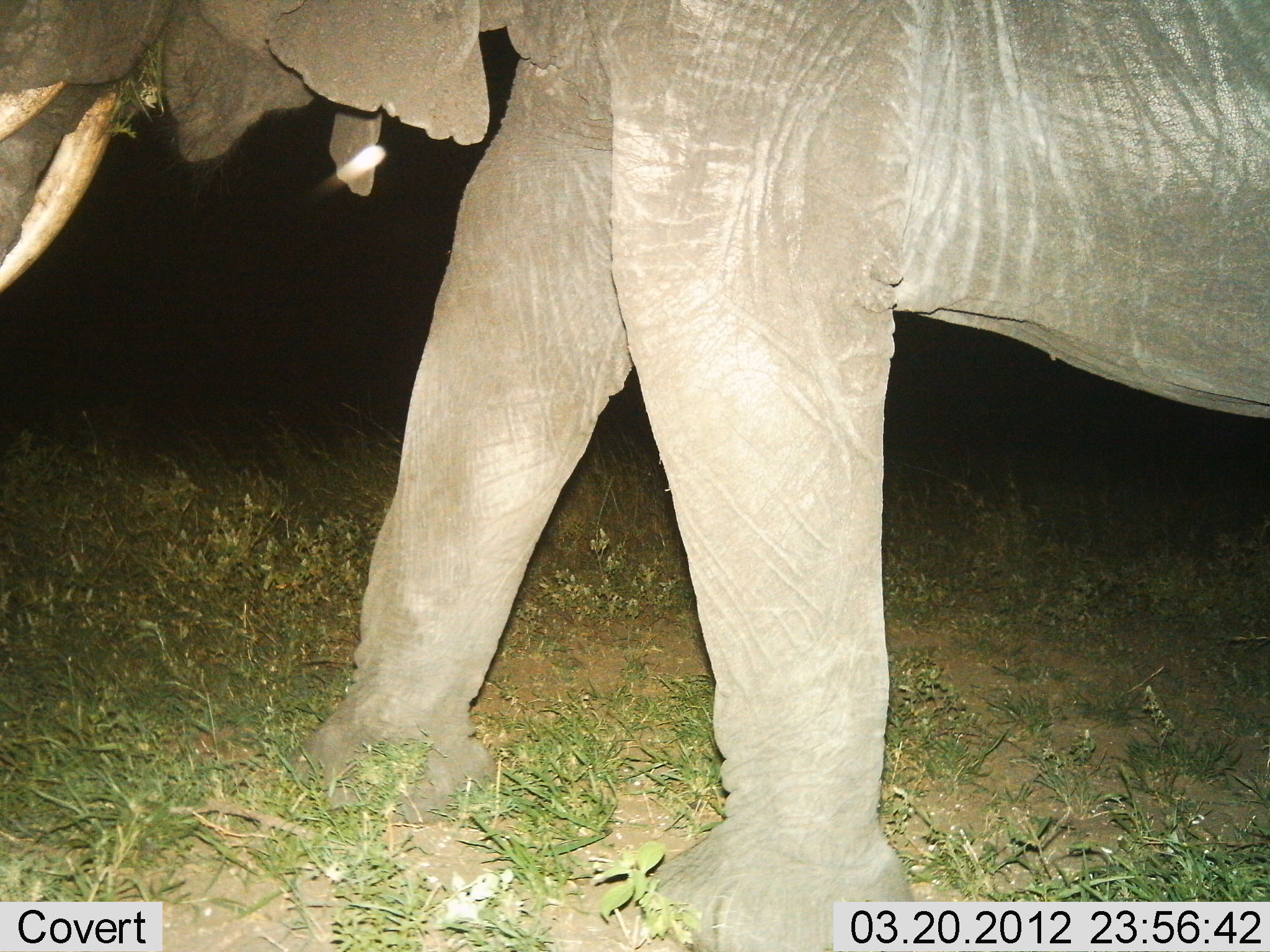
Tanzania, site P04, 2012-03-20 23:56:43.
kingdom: Animalia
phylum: Chordata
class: Mammalia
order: Proboscidea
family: Elephantidae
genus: Loxodonta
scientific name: Loxodonta africana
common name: african bush elephant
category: elephant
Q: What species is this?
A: Elephant (african bush elephant) (Loxodonta africana).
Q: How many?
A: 1.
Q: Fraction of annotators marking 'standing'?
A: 57%.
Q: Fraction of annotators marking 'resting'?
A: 0%.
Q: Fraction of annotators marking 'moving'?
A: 50%.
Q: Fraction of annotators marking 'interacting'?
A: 0%.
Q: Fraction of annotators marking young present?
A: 0%.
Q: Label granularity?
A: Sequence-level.